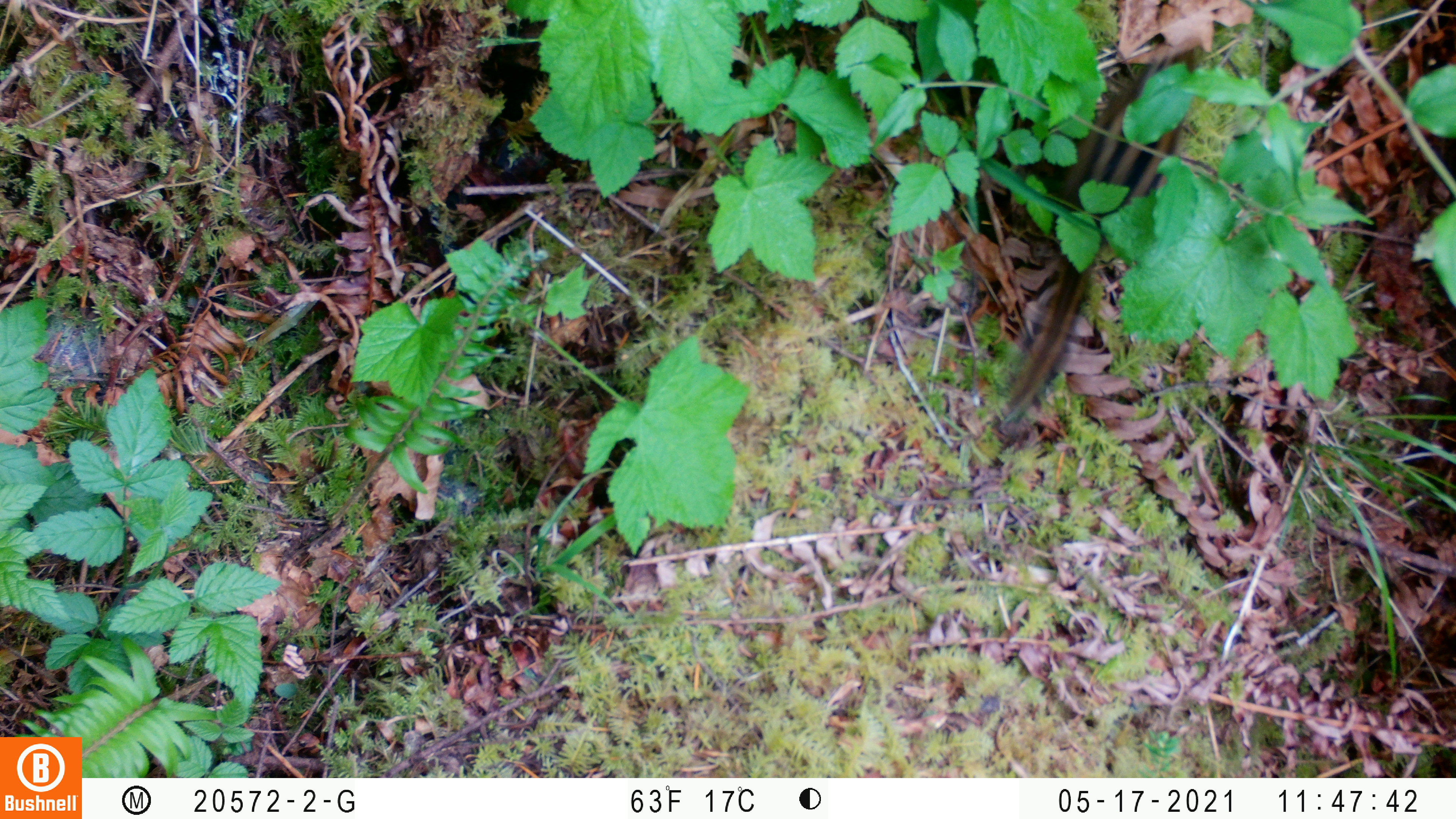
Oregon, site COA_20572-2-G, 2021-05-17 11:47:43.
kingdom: Animalia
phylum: Chordata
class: Mammalia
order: Rodentia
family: Sciuridae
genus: Neotamias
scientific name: Neotamias townsendii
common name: townsend's chipmunk